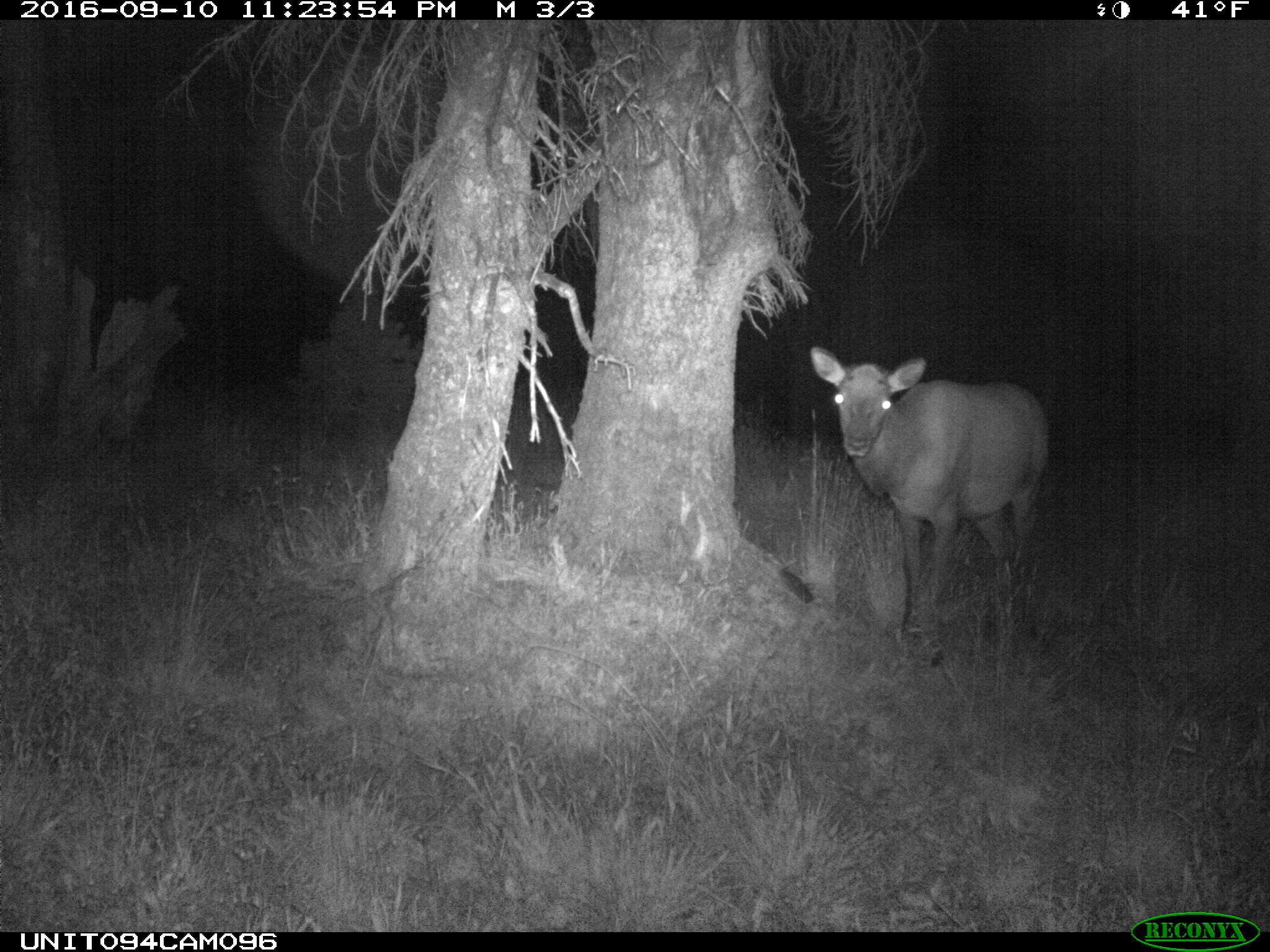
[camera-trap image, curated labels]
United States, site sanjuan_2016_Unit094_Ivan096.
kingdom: Animalia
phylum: Chordata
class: Mammalia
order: Artiodactyla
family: Cervidae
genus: Cervus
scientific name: Cervus elaphus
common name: red deer